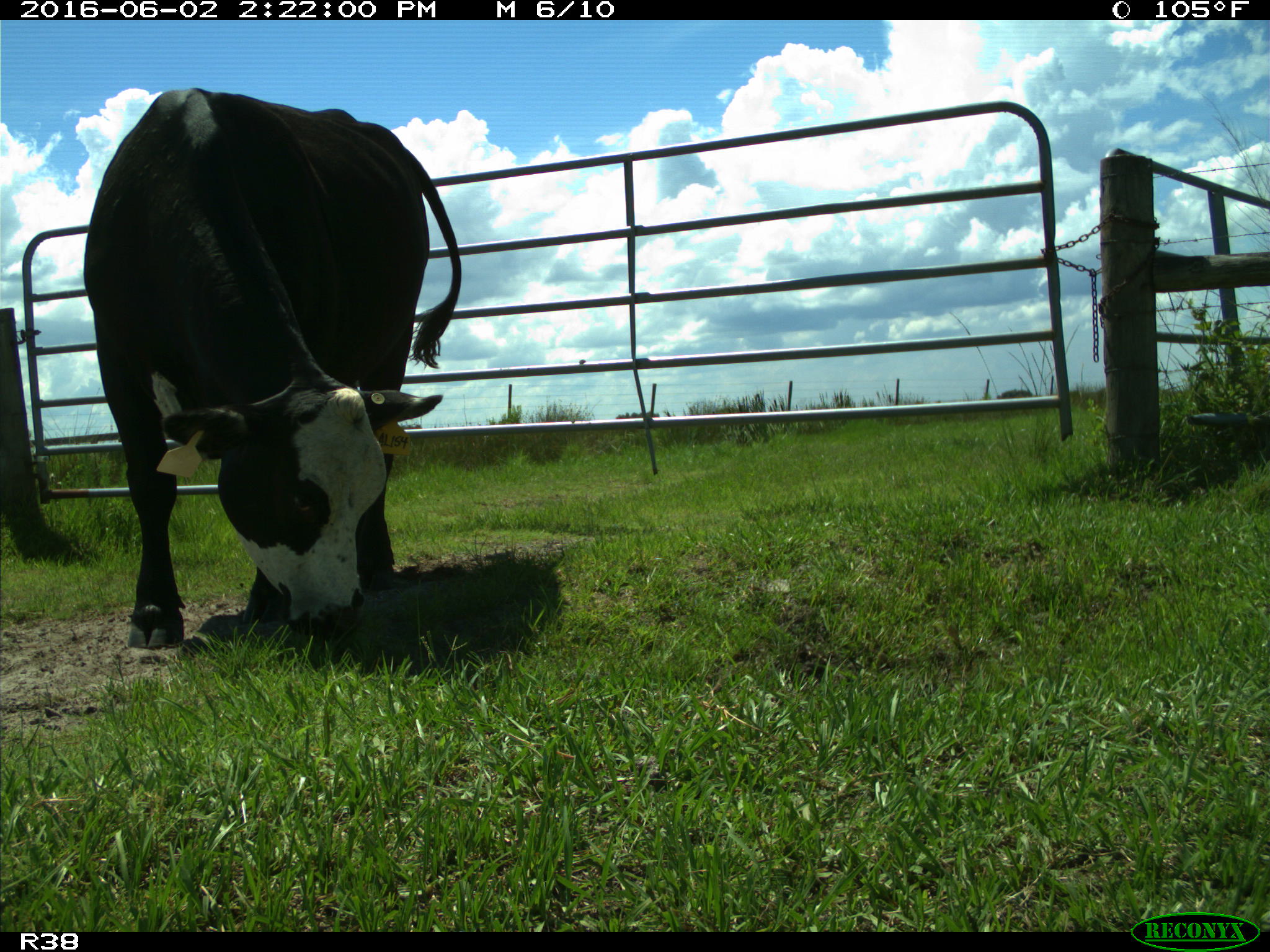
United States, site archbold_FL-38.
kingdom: Animalia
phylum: Chordata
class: Mammalia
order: Artiodactyla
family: Bovidae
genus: Bos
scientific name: Bos taurus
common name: domestic cow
Bos taurus (domestic cow).